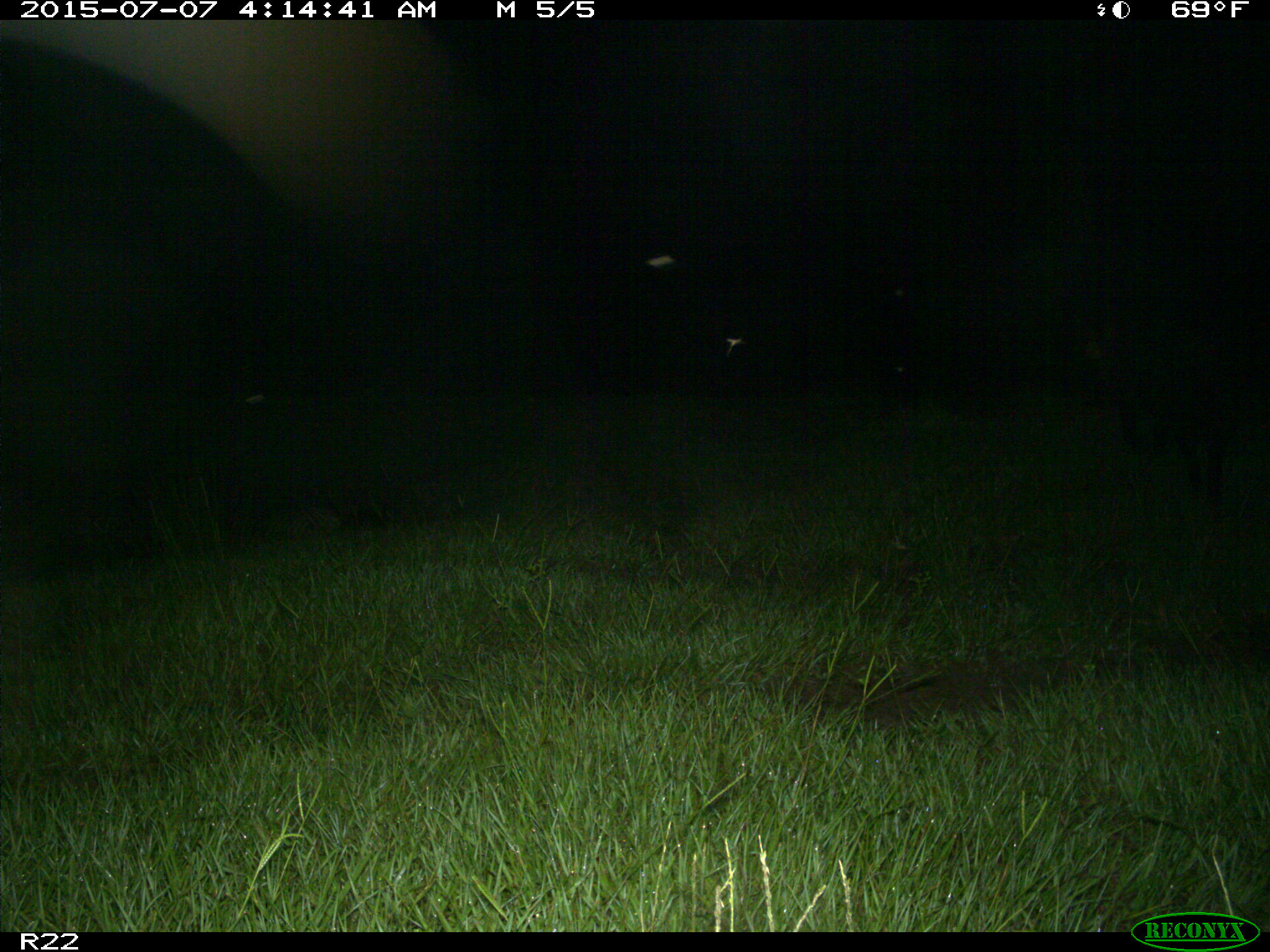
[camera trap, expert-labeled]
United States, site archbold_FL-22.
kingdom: Animalia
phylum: Chordata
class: Mammalia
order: Artiodactyla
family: Bovidae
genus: Bos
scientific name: Bos taurus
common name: domestic cow